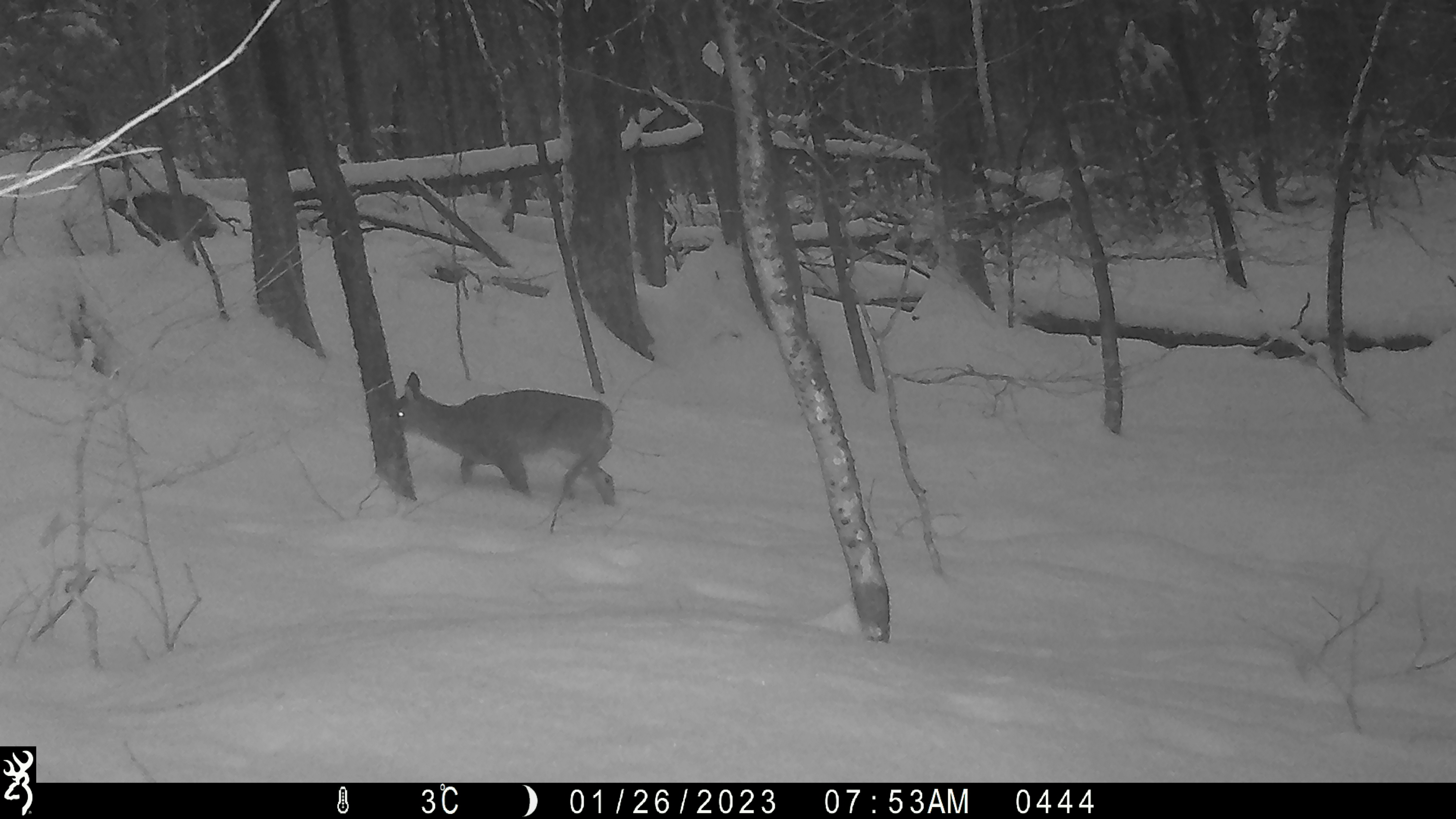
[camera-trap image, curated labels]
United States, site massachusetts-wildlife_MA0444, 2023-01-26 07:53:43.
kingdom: Animalia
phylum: Chordata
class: Mammalia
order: Artiodactyla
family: Cervidae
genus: Odocoileus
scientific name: Odocoileus virginianus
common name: white-tailed deer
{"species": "white-tailed deer (Odocoileus virginianus)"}